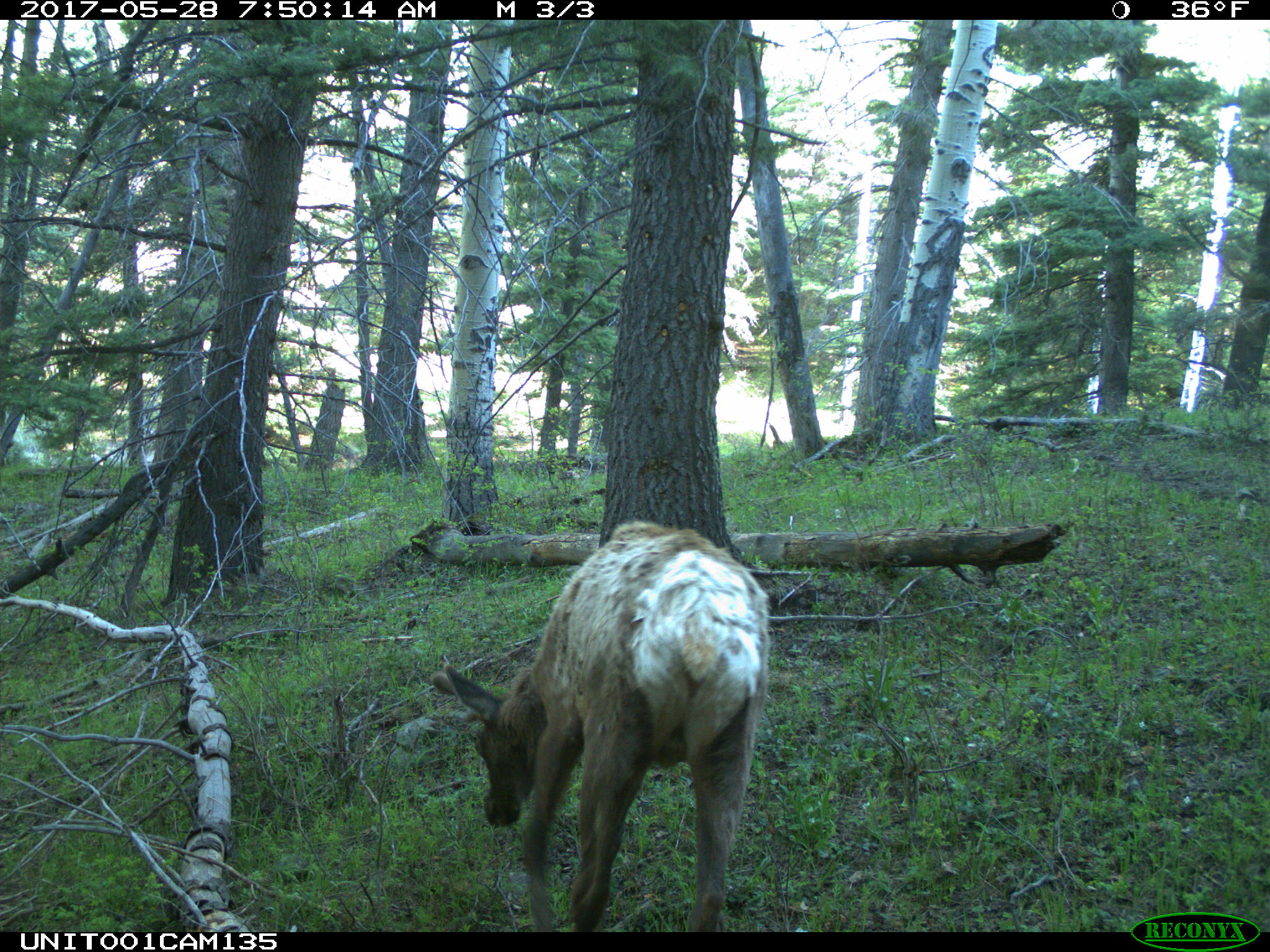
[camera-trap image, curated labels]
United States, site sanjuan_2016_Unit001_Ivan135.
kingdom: Animalia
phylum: Chordata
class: Mammalia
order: Artiodactyla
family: Cervidae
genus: Cervus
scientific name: Cervus elaphus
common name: red deer